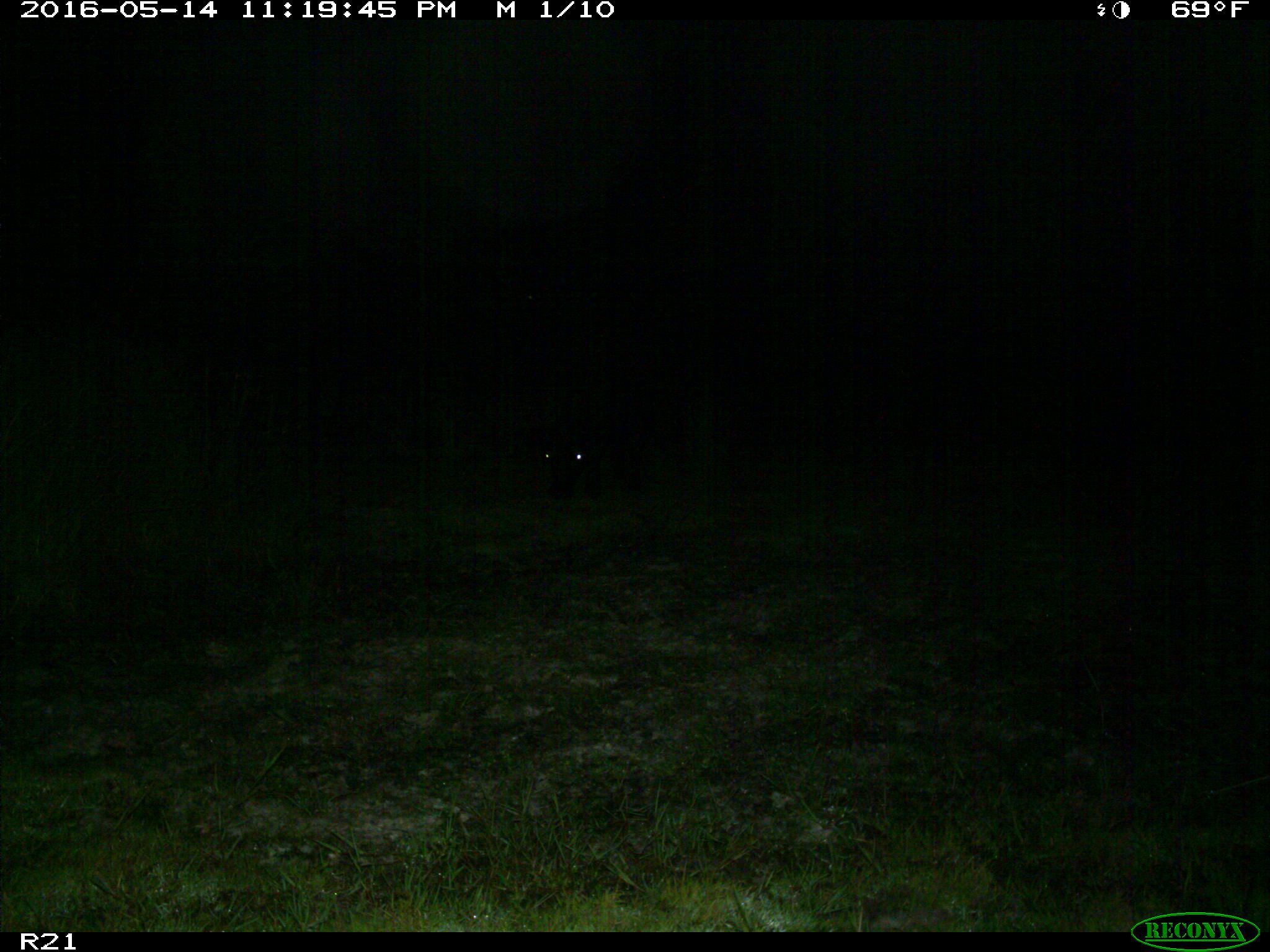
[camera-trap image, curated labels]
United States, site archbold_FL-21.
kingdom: Animalia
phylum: Chordata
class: Mammalia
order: Artiodactyla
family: Bovidae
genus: Bos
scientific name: Bos taurus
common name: domestic cow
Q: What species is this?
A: Bos taurus (domestic cow).